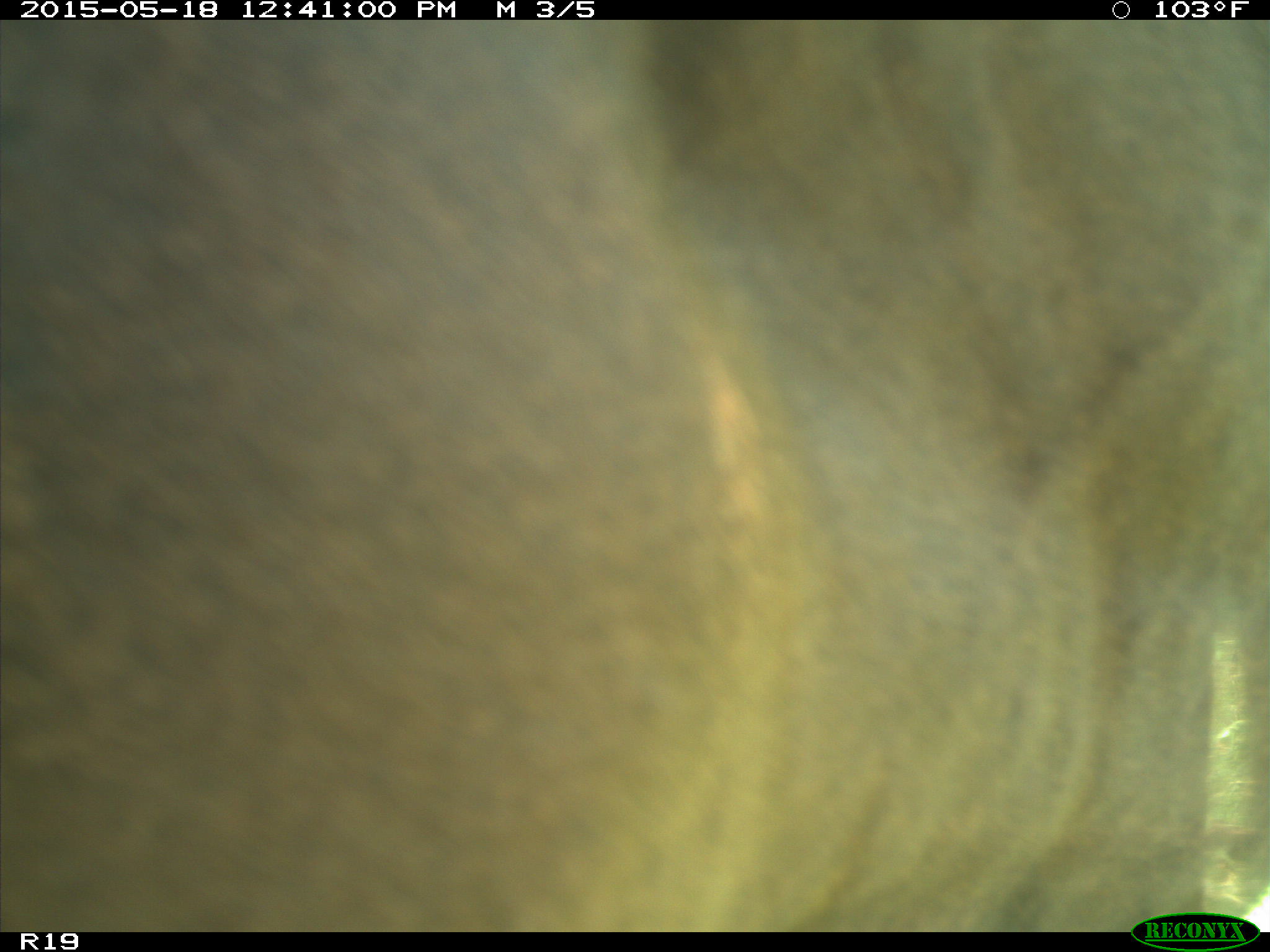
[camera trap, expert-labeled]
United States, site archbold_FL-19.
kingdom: Animalia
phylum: Chordata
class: Mammalia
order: Artiodactyla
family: Bovidae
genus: Bos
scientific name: Bos taurus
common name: domestic cow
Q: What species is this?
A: Bos taurus (domestic cow).